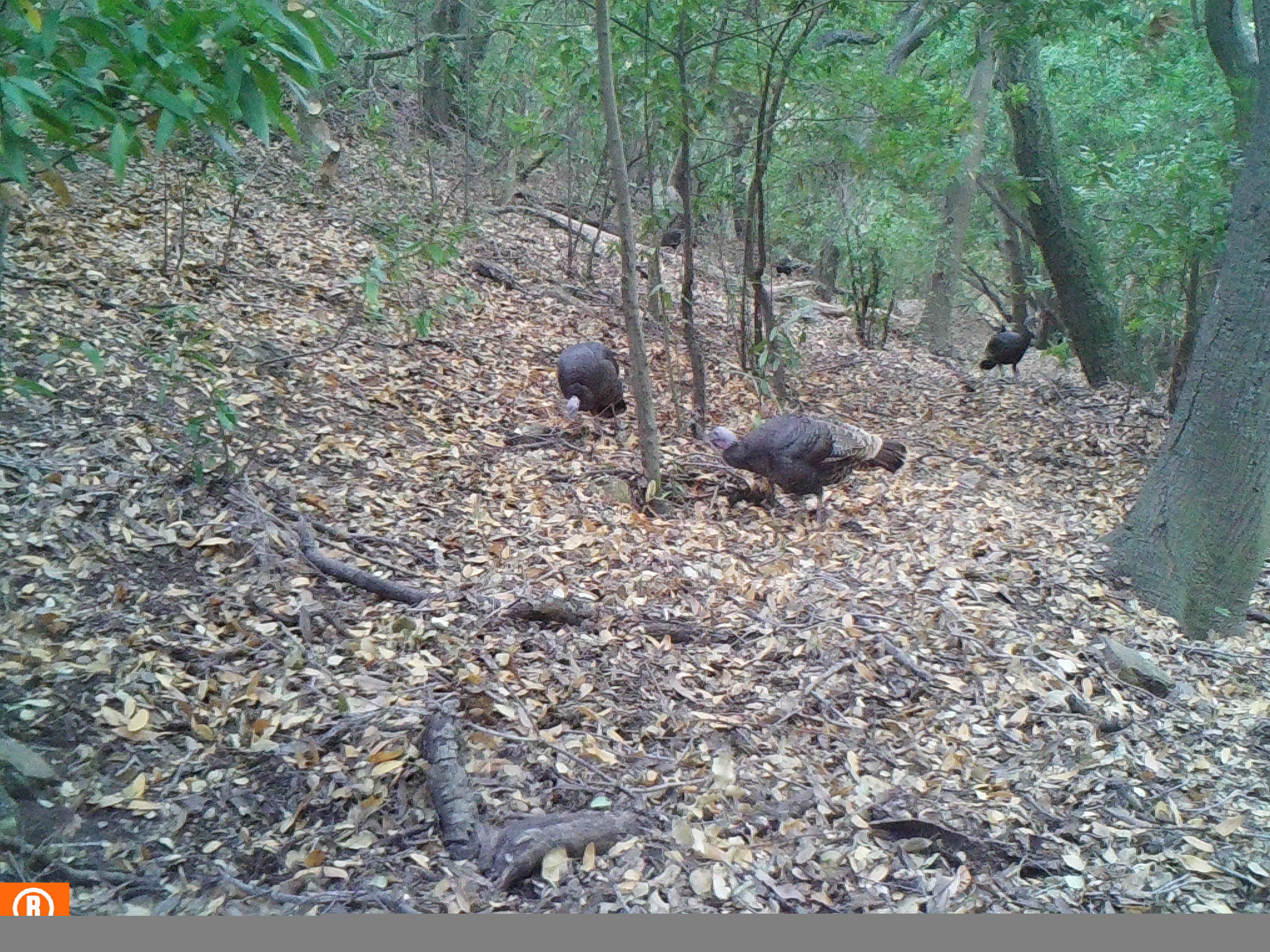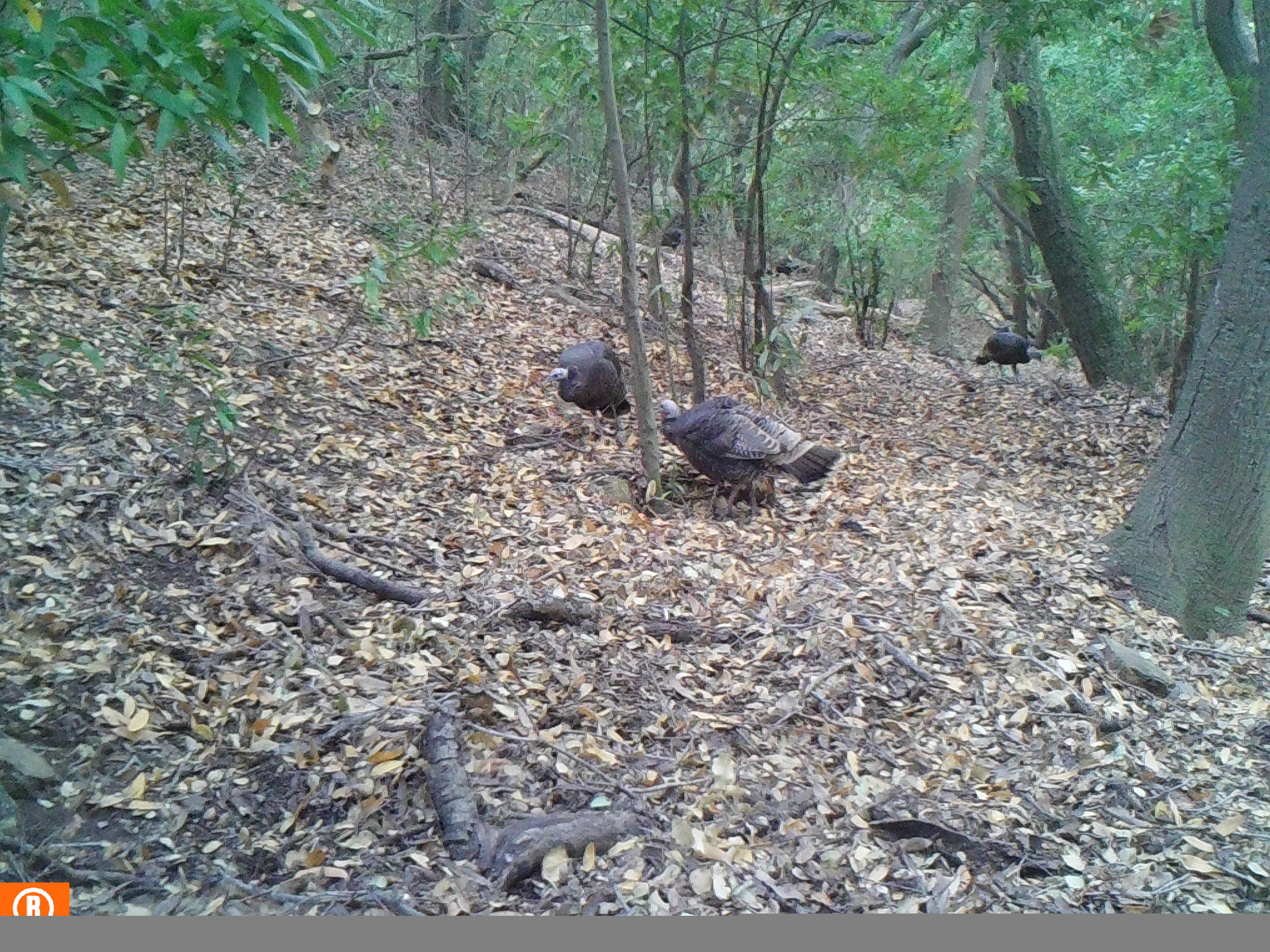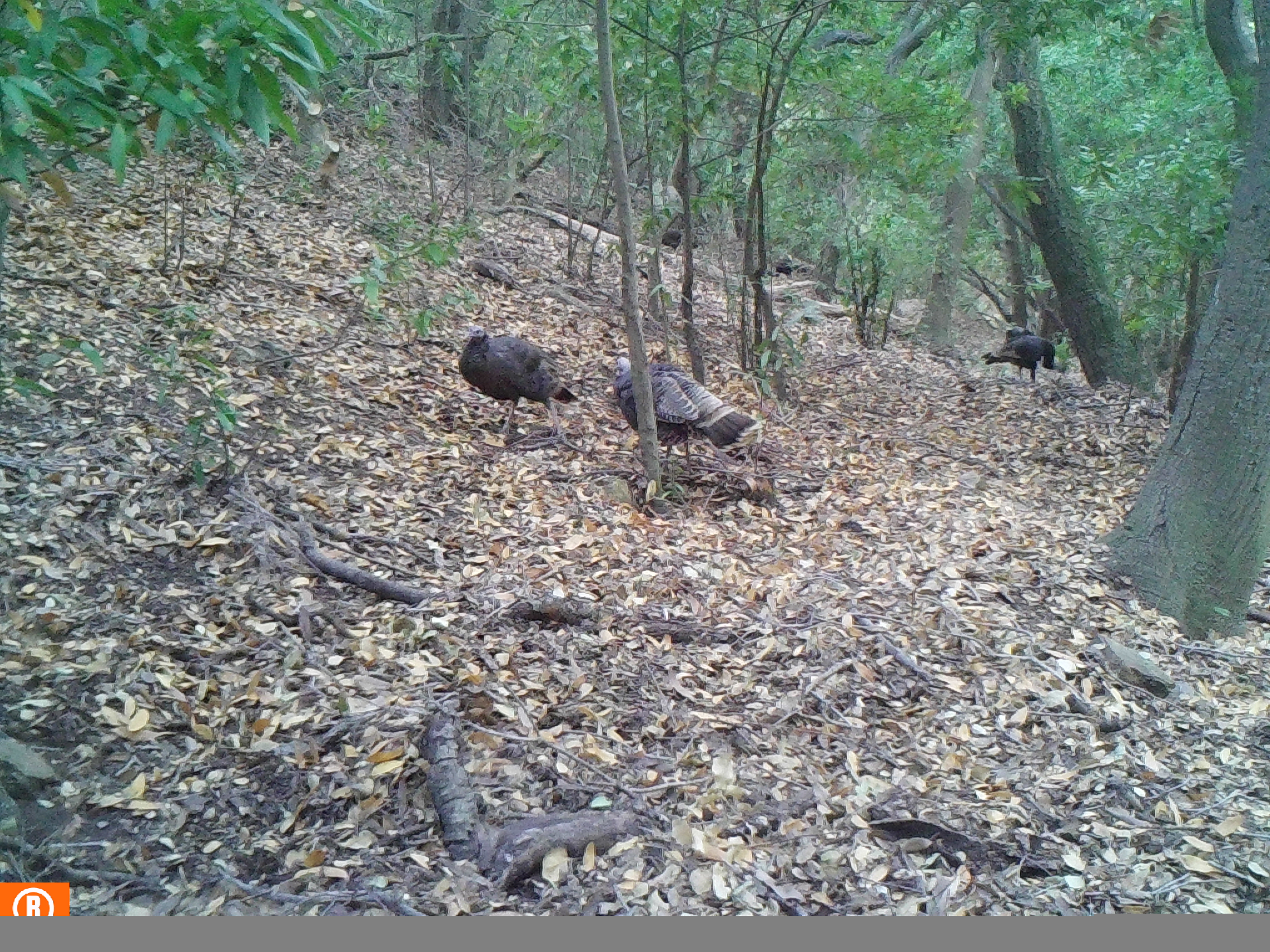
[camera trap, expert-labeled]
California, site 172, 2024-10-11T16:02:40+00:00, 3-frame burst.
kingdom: Animalia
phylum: Chordata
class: Aves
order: Galliformes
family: Phasianidae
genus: Meleagris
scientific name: Meleagris gallopavo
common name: turkey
Turkey (Meleagris gallopavo).